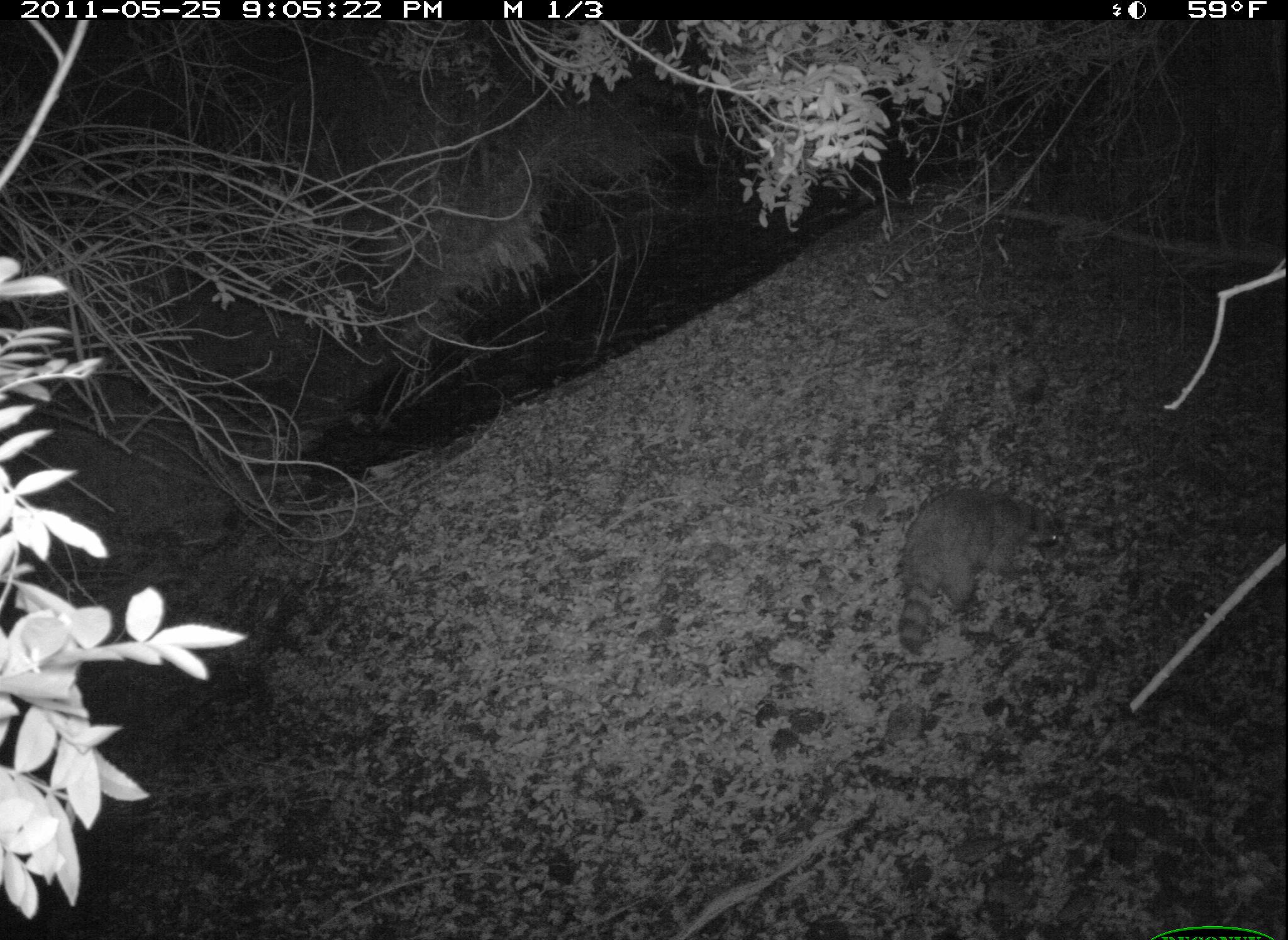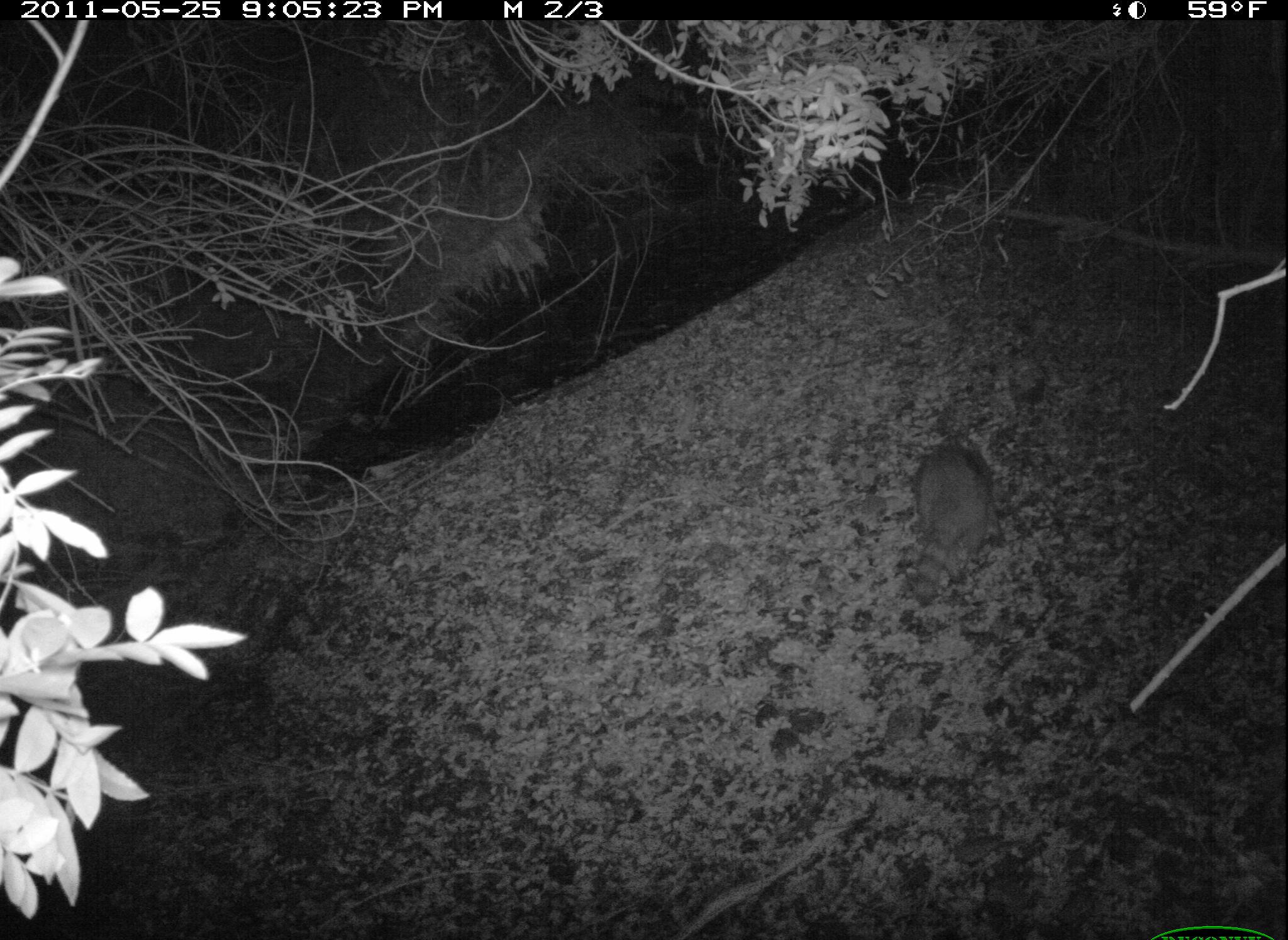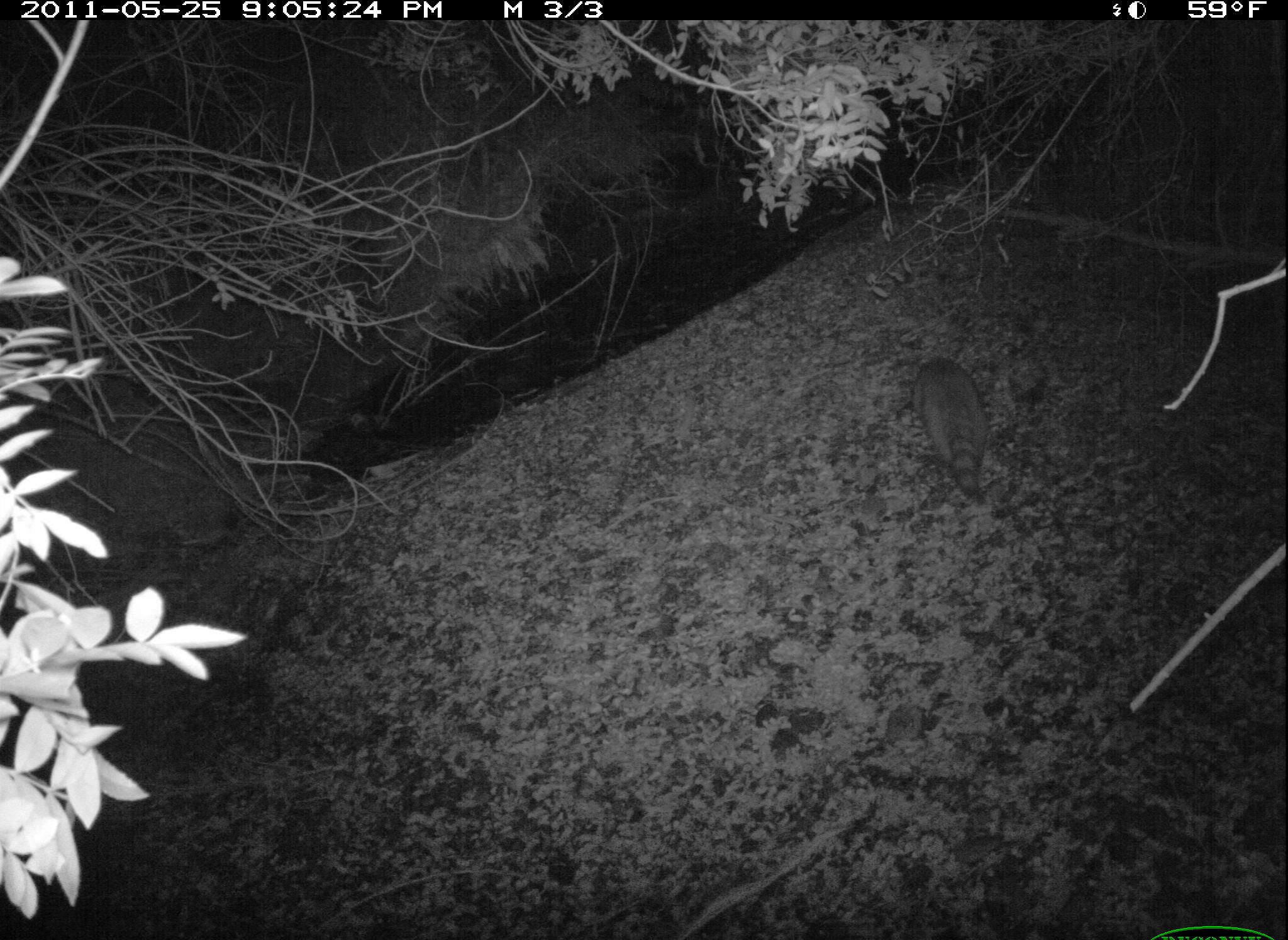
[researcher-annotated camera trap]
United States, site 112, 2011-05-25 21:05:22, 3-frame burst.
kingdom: Animalia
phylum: Chordata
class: Mammalia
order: Carnivora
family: Procyonidae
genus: Procyon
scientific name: Procyon lotor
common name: raccoon